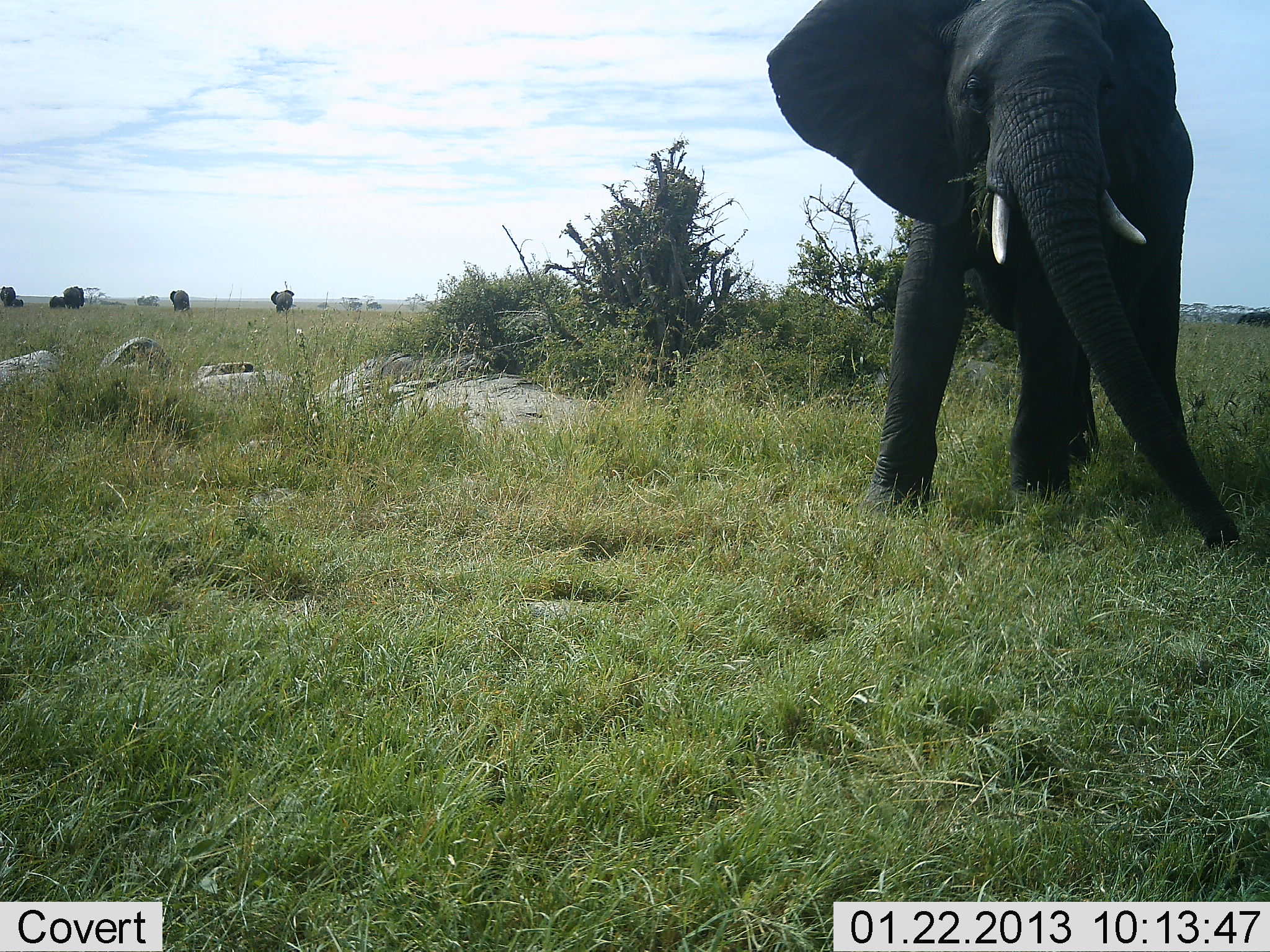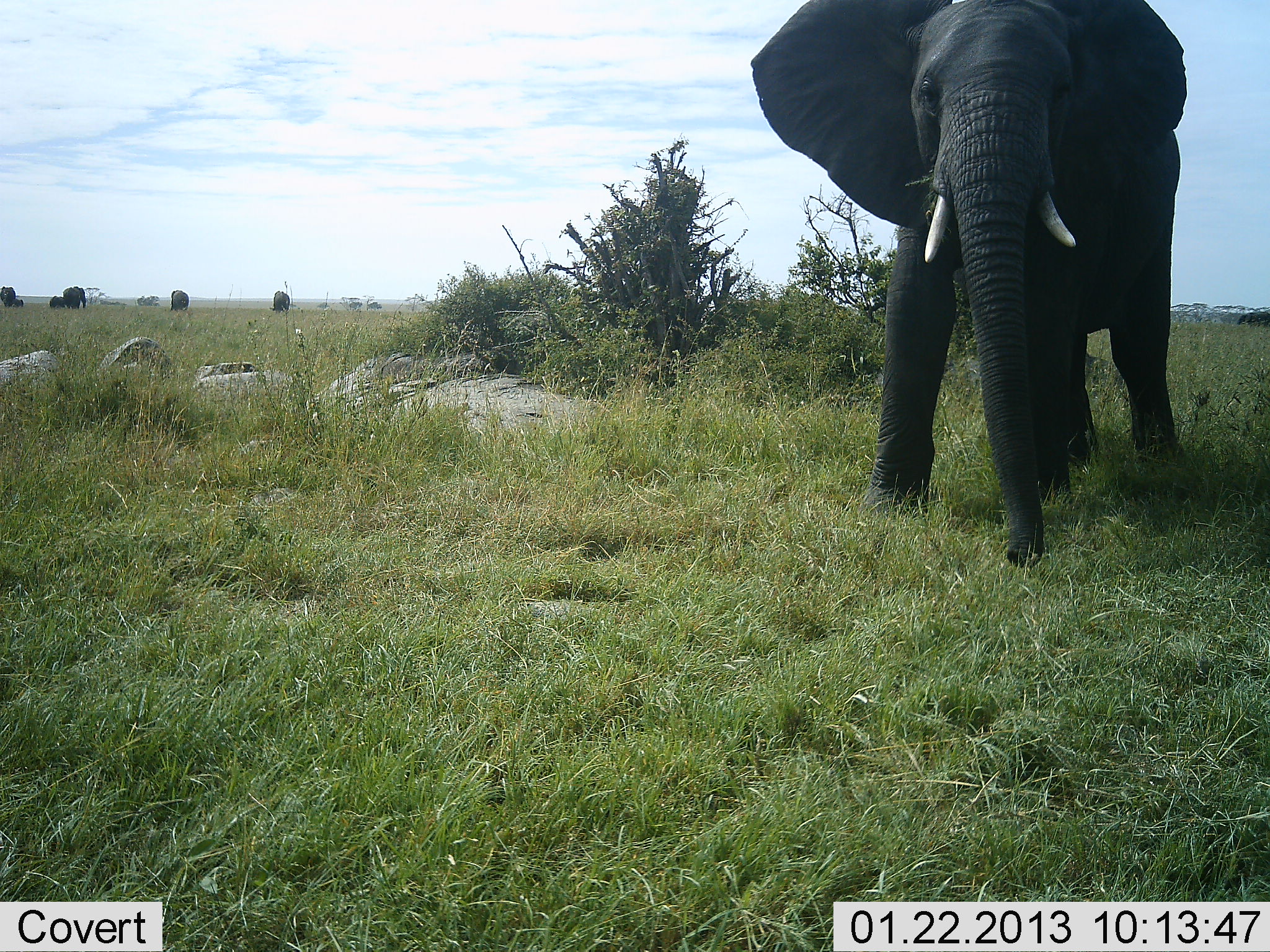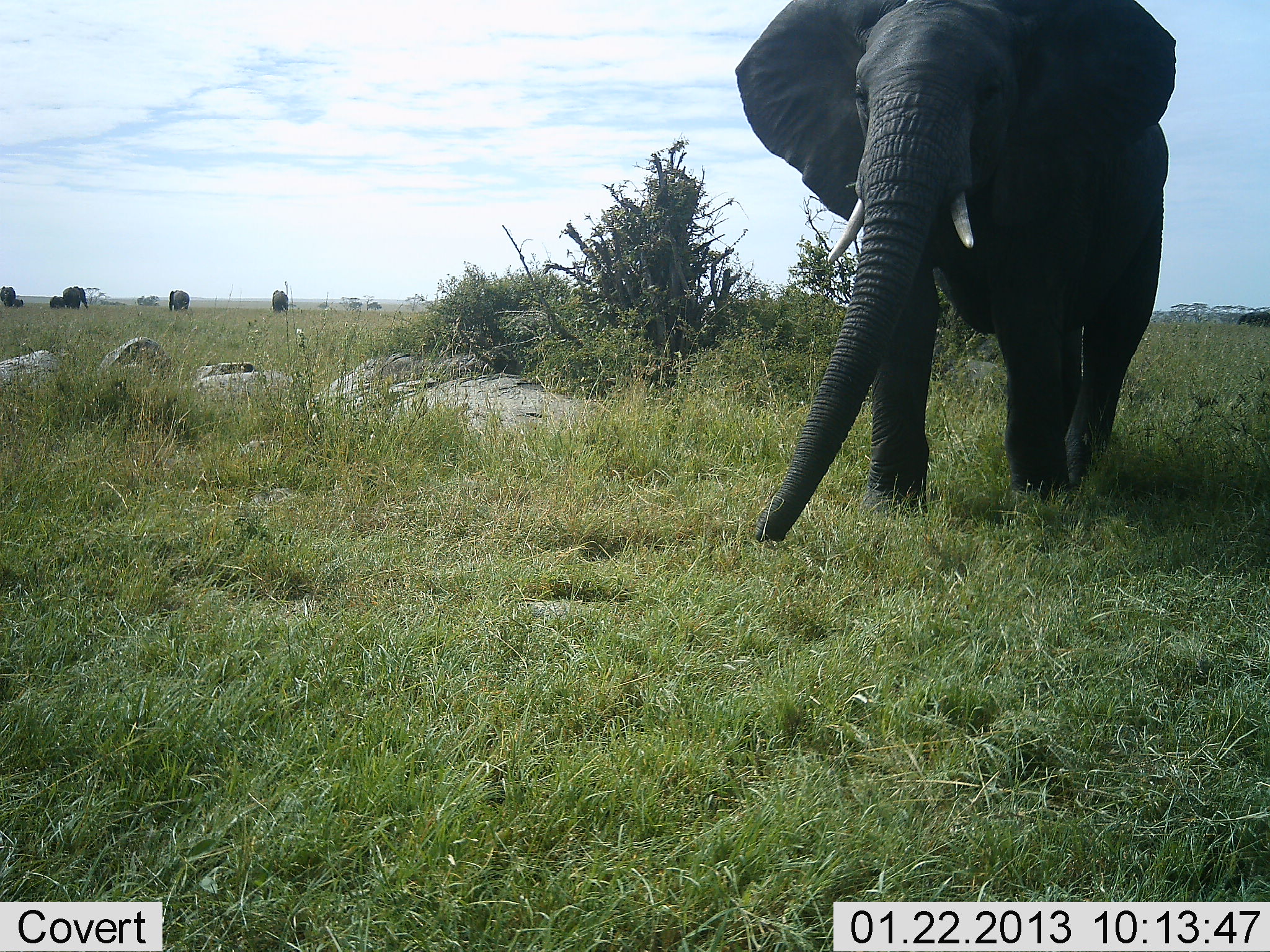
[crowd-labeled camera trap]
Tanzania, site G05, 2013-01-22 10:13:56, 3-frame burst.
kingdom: Animalia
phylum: Chordata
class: Mammalia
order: Proboscidea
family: Elephantidae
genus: Loxodonta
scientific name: Loxodonta africana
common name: african bush elephant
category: elephant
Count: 6.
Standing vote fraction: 59%.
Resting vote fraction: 5%.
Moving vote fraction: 41%.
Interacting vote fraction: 2%.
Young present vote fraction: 32%.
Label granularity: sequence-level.